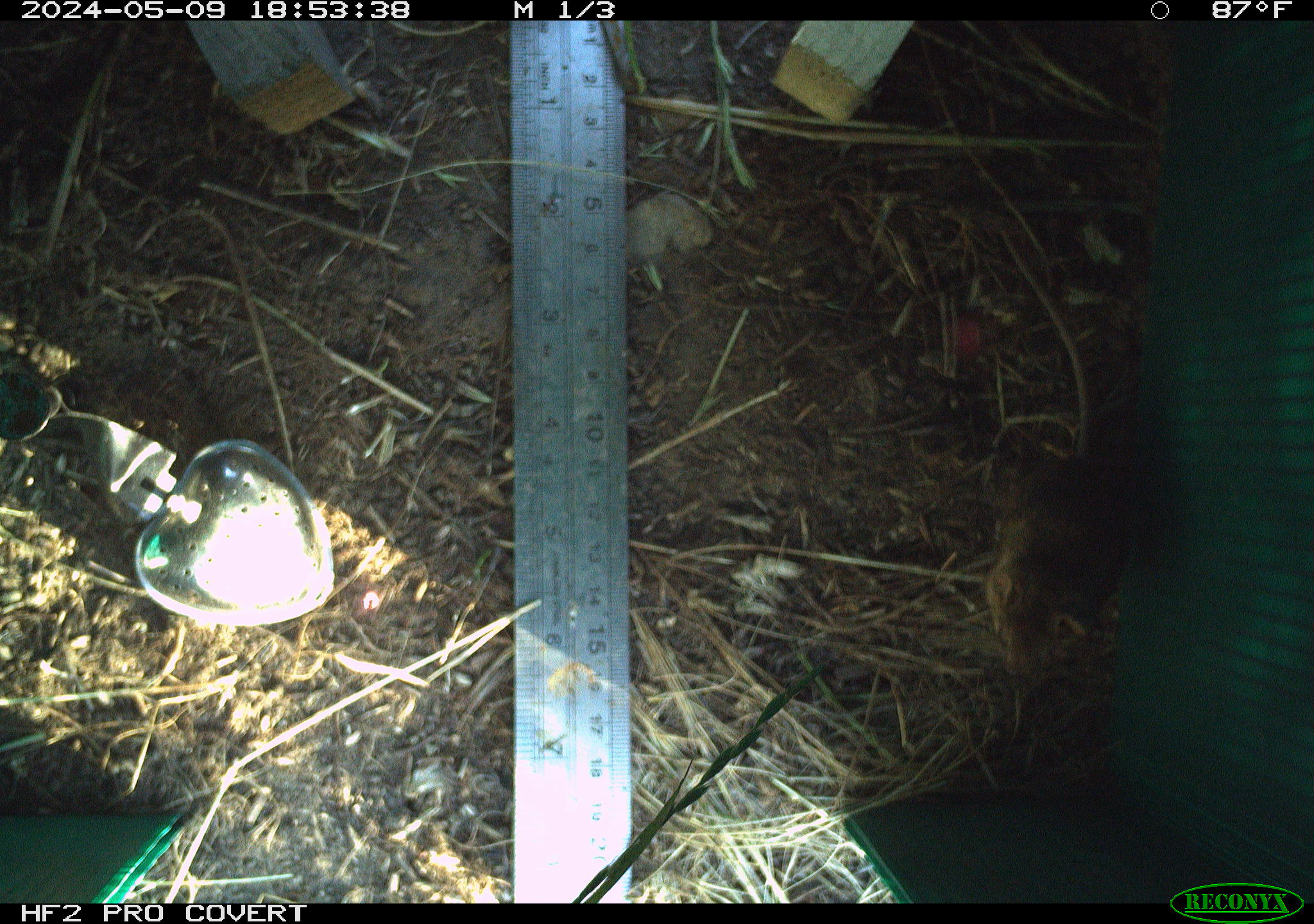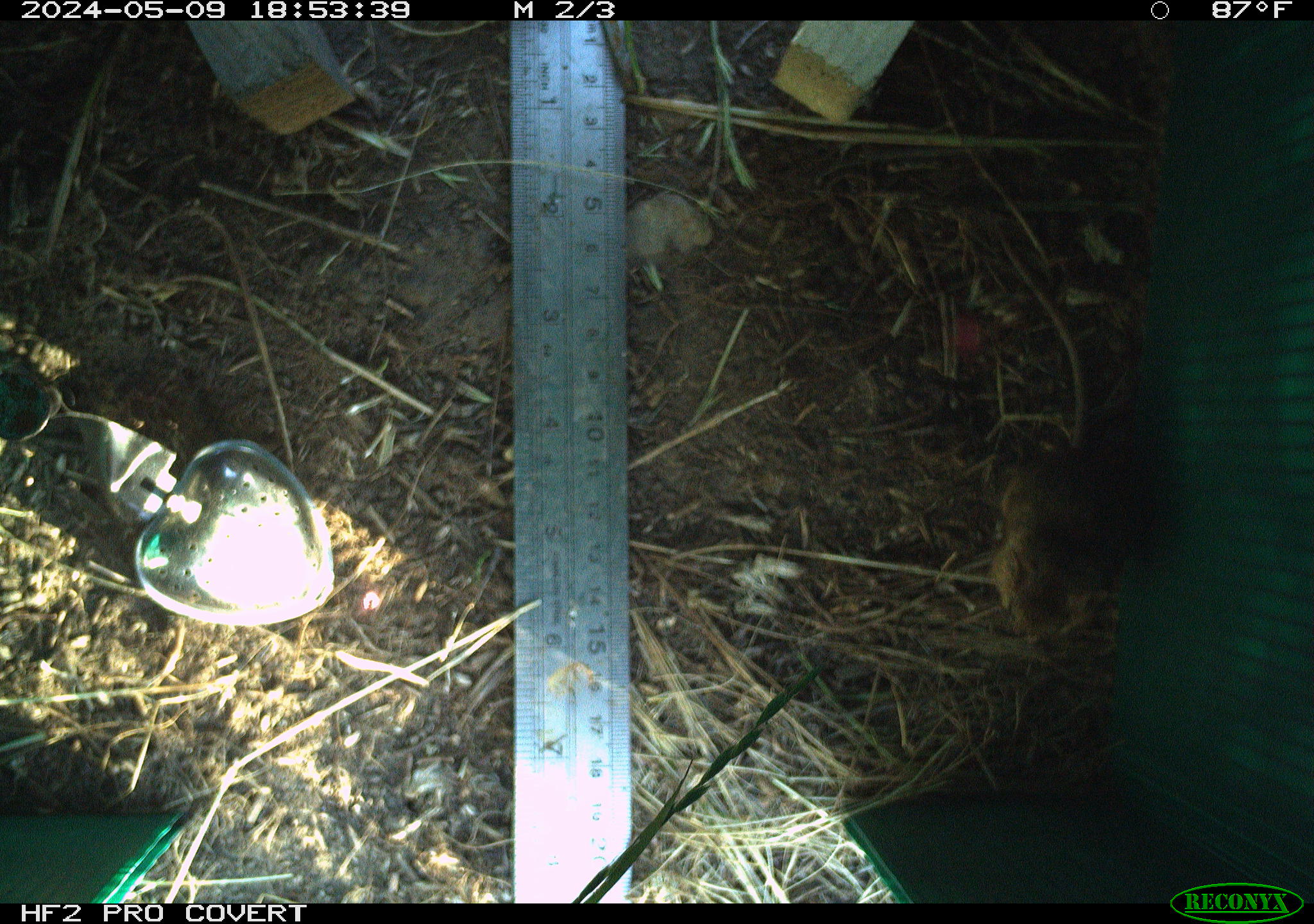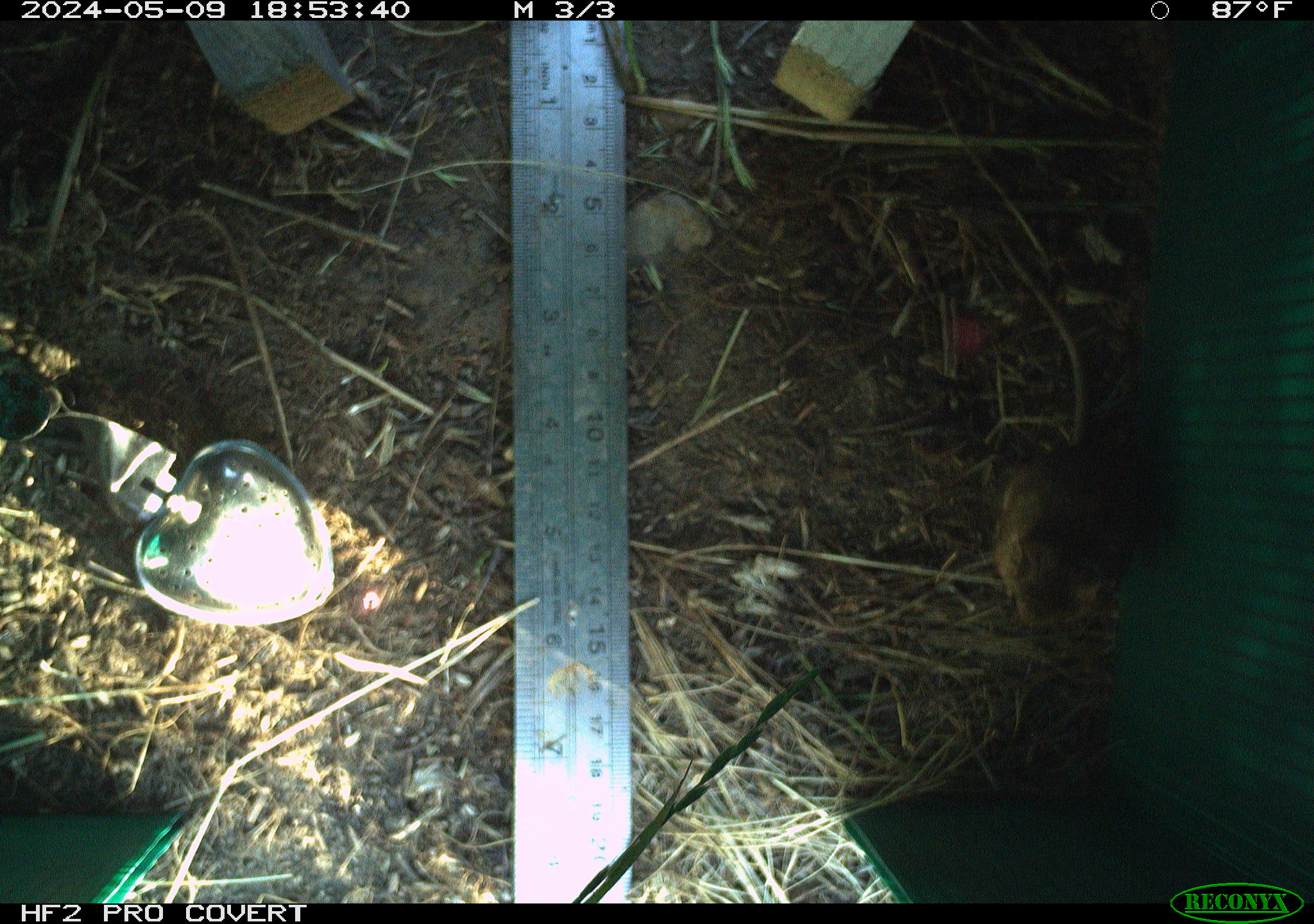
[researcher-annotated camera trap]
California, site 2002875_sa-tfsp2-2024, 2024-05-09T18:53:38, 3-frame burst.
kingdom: Animalia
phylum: Chordata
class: Mammalia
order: Rodentia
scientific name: Rodentia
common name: mouse species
Mouse species (Rodentia).